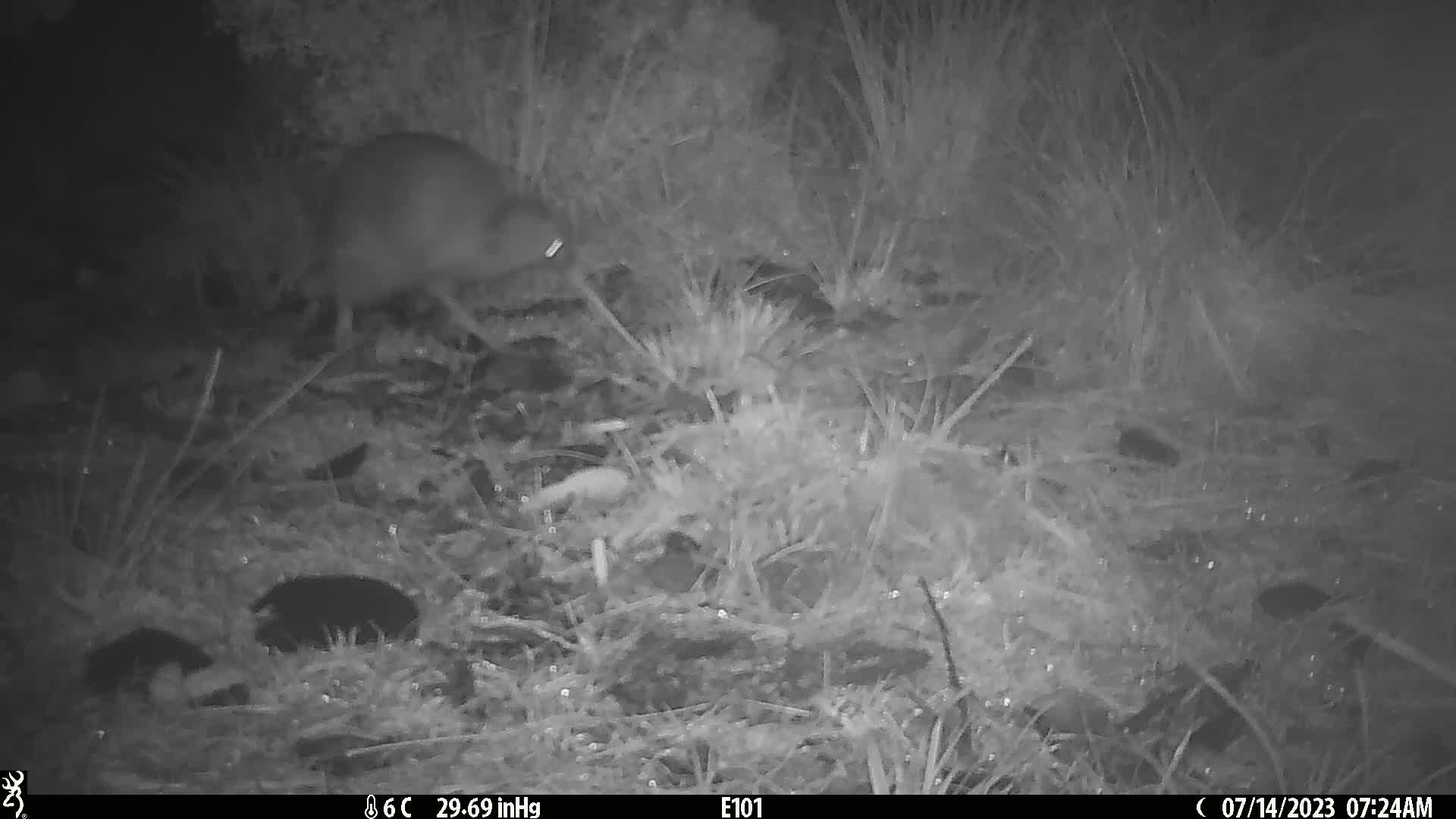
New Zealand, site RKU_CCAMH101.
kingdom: Animalia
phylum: Chordata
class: Aves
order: Apterygiformes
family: Apterygidae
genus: Apteryx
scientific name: Apteryx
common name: kiwi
Kiwi (Apteryx).